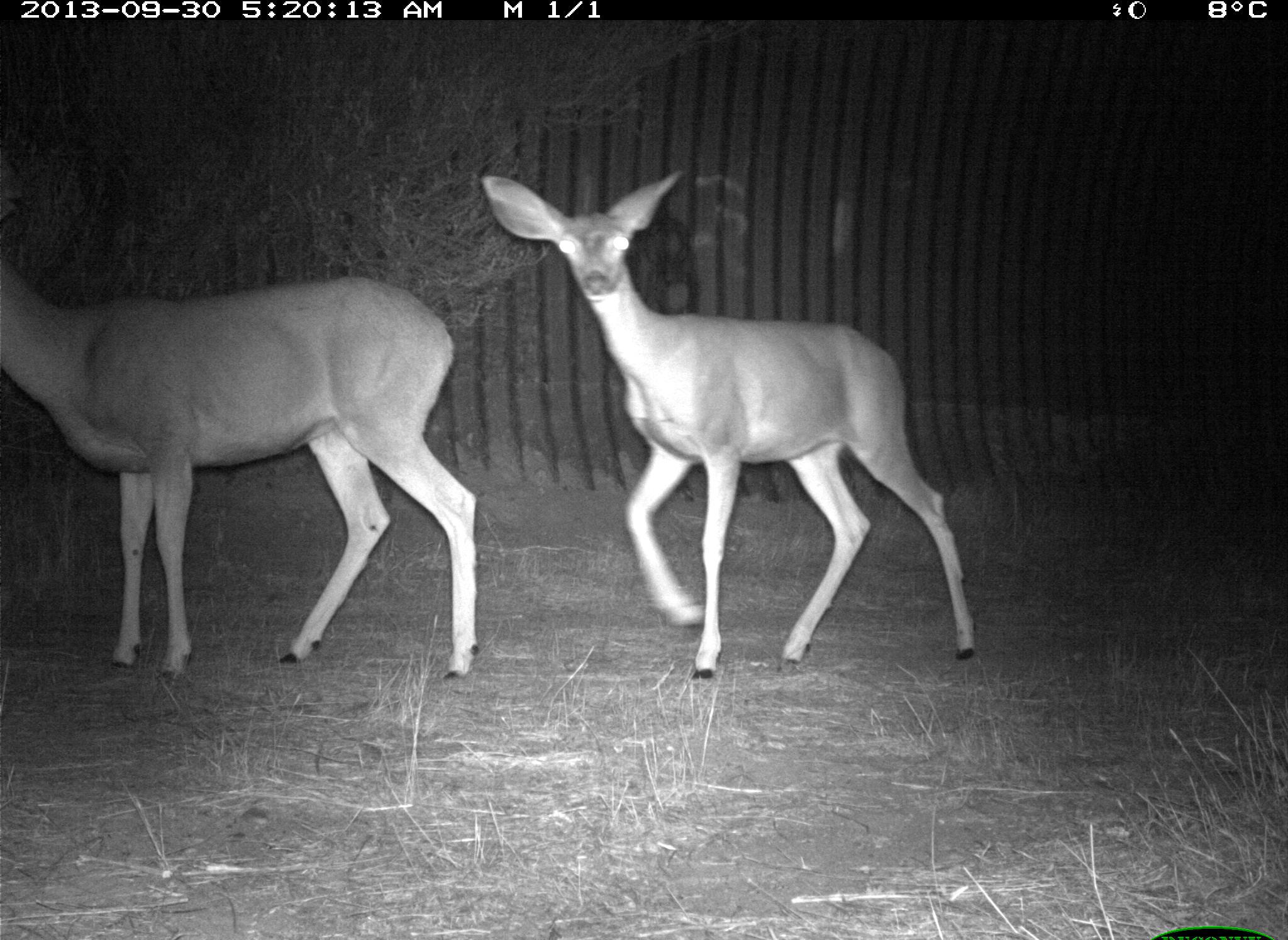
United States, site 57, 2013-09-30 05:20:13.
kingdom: Animalia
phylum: Chordata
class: Mammalia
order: Artiodactyla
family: Cervidae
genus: Odocoileus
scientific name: Odocoileus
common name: deer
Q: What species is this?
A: Deer (Odocoileus).